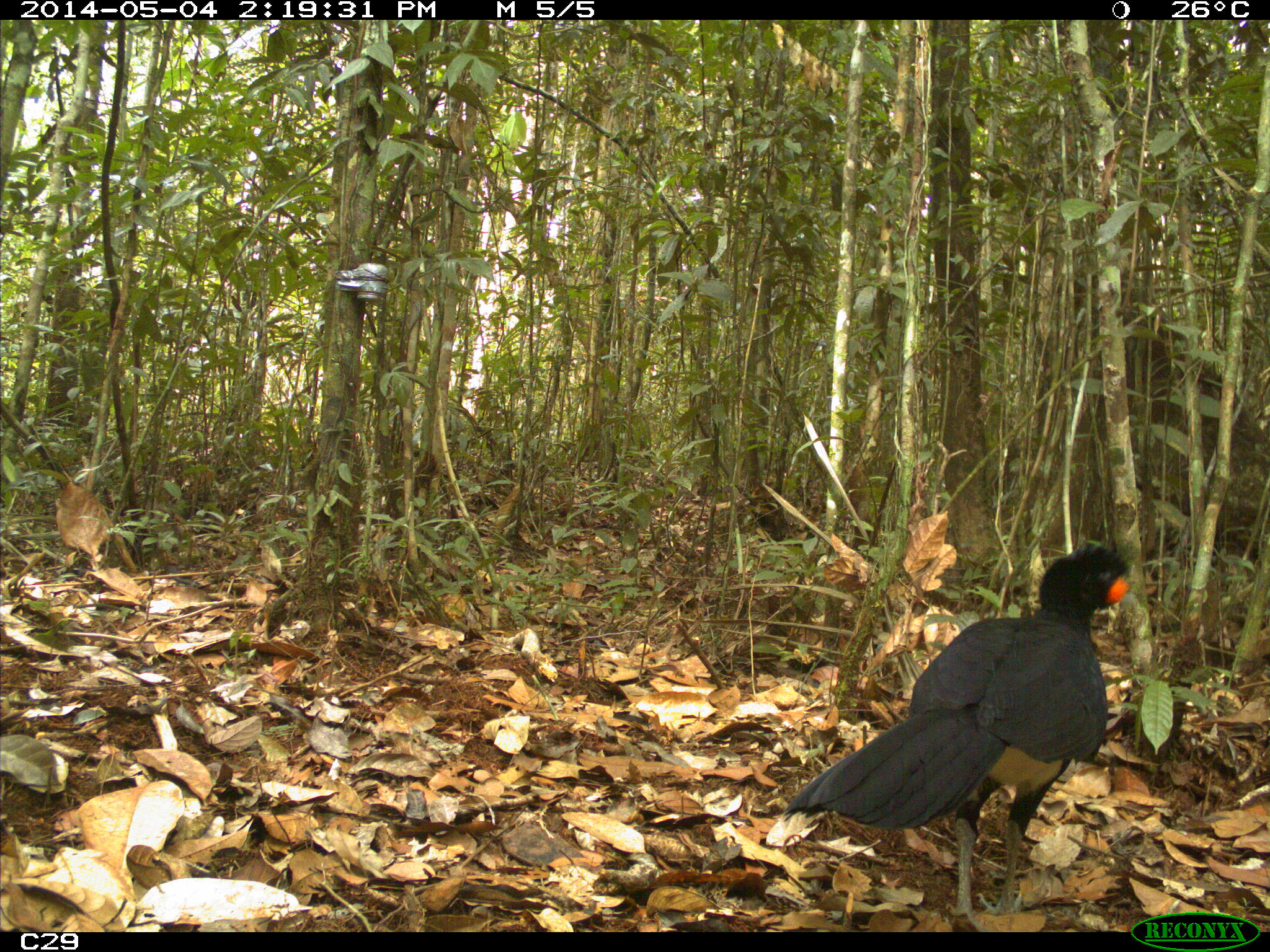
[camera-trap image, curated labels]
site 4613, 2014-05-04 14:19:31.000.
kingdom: Animalia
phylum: Chordata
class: Aves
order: Galliformes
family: Cracidae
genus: Crax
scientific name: Crax alector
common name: black curassow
Crax alector (black curassow), count 2, age adult, sex female.